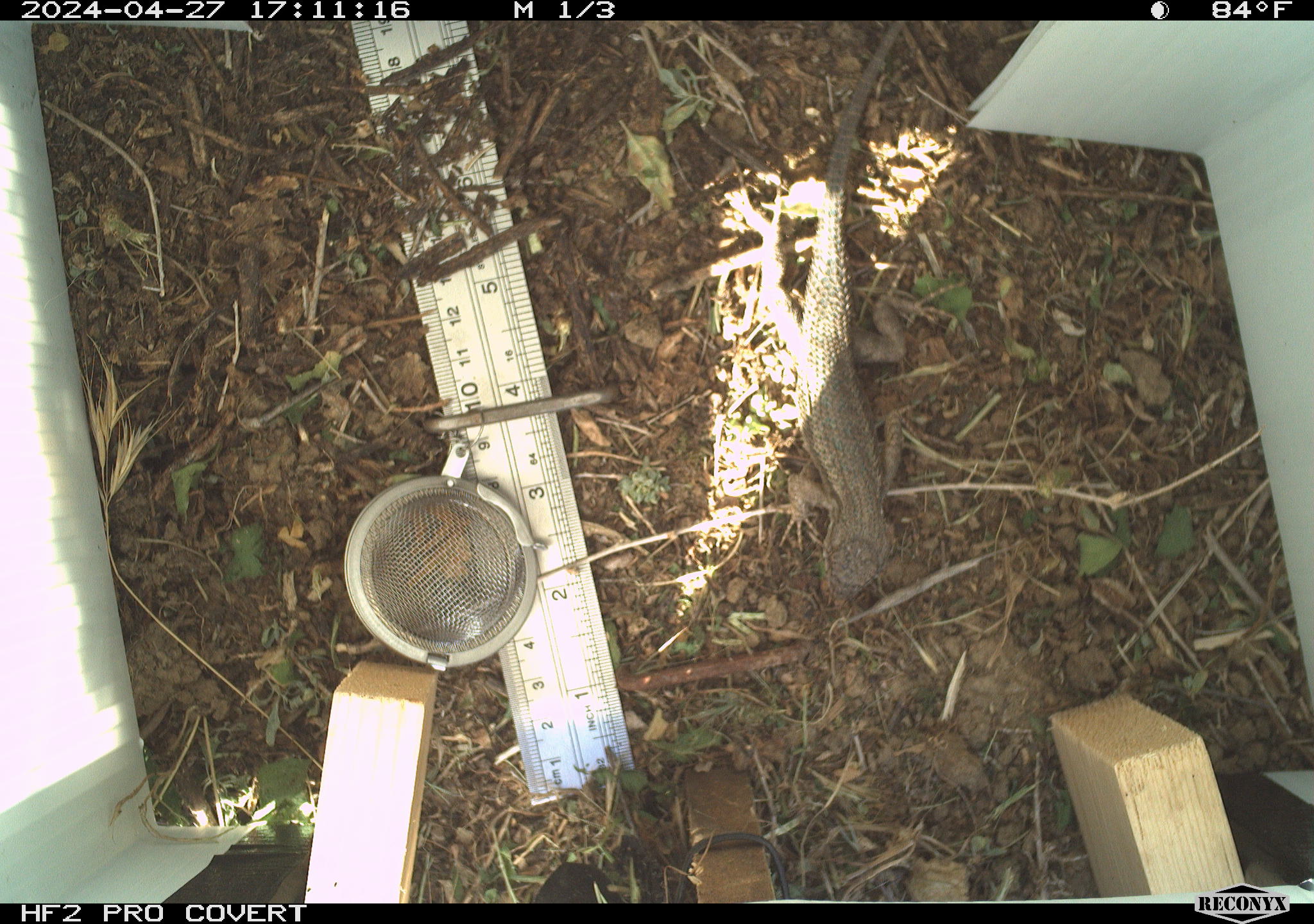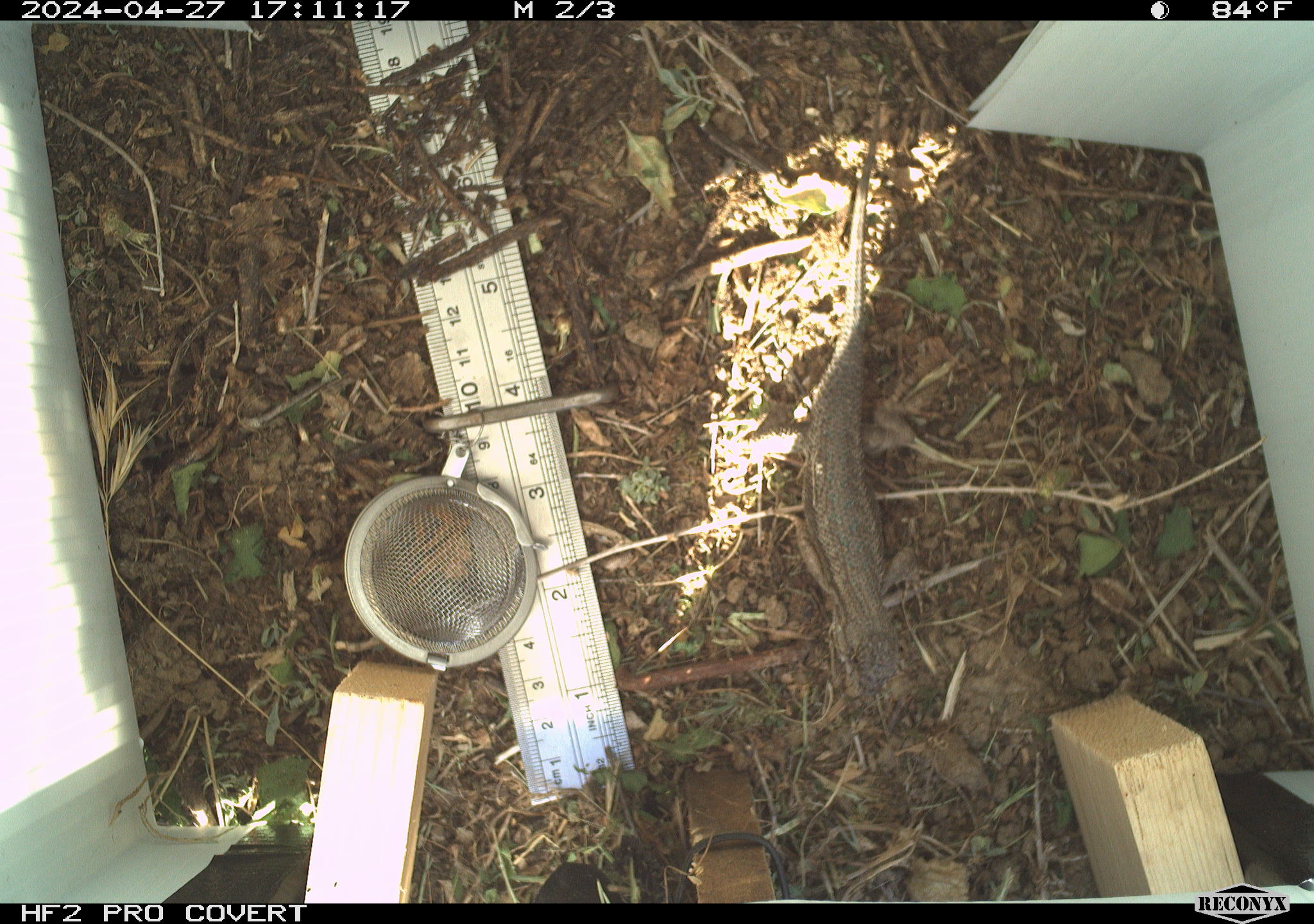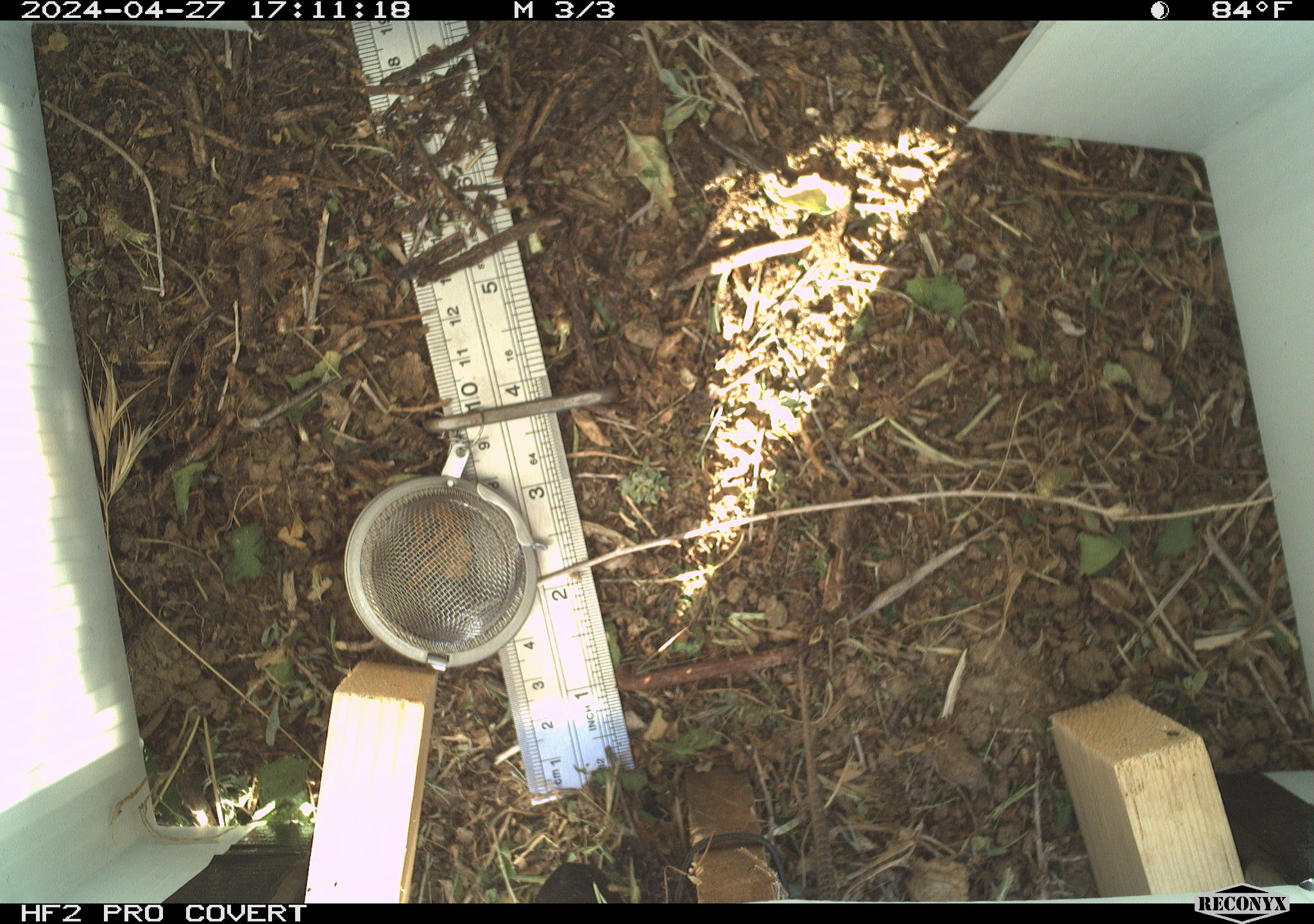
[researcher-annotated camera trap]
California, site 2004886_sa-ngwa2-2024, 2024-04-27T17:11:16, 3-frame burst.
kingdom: Animalia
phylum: Chordata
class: Reptilia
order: Squamata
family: Phrynosomatidae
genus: Sceloporus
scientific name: Sceloporus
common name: spiny lizards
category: sceloporus species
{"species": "sceloporus species (spiny lizards) (Sceloporus)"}